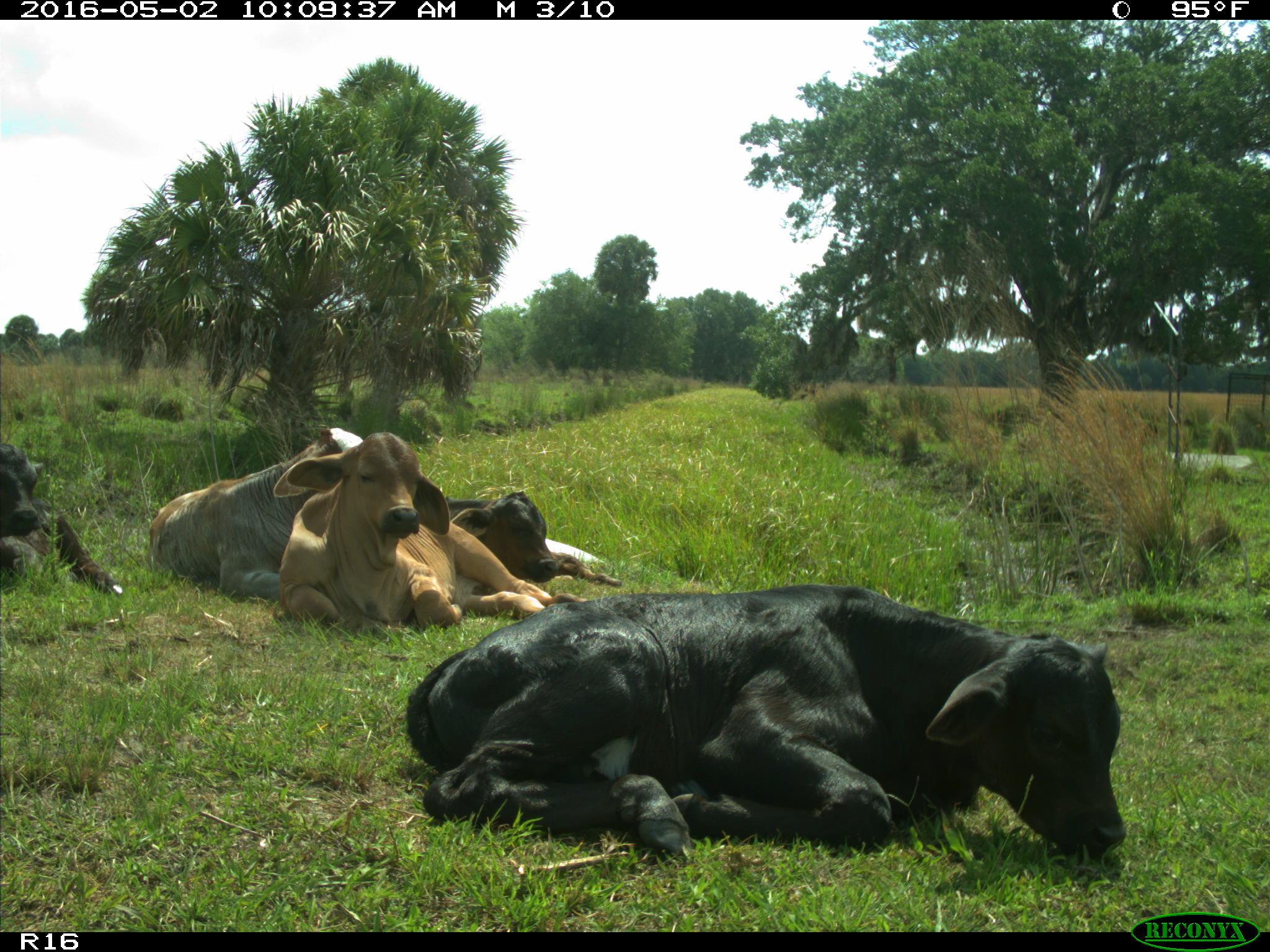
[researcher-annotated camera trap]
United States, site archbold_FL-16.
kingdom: Animalia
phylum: Chordata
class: Mammalia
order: Artiodactyla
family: Bovidae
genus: Bos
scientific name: Bos taurus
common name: domestic cow